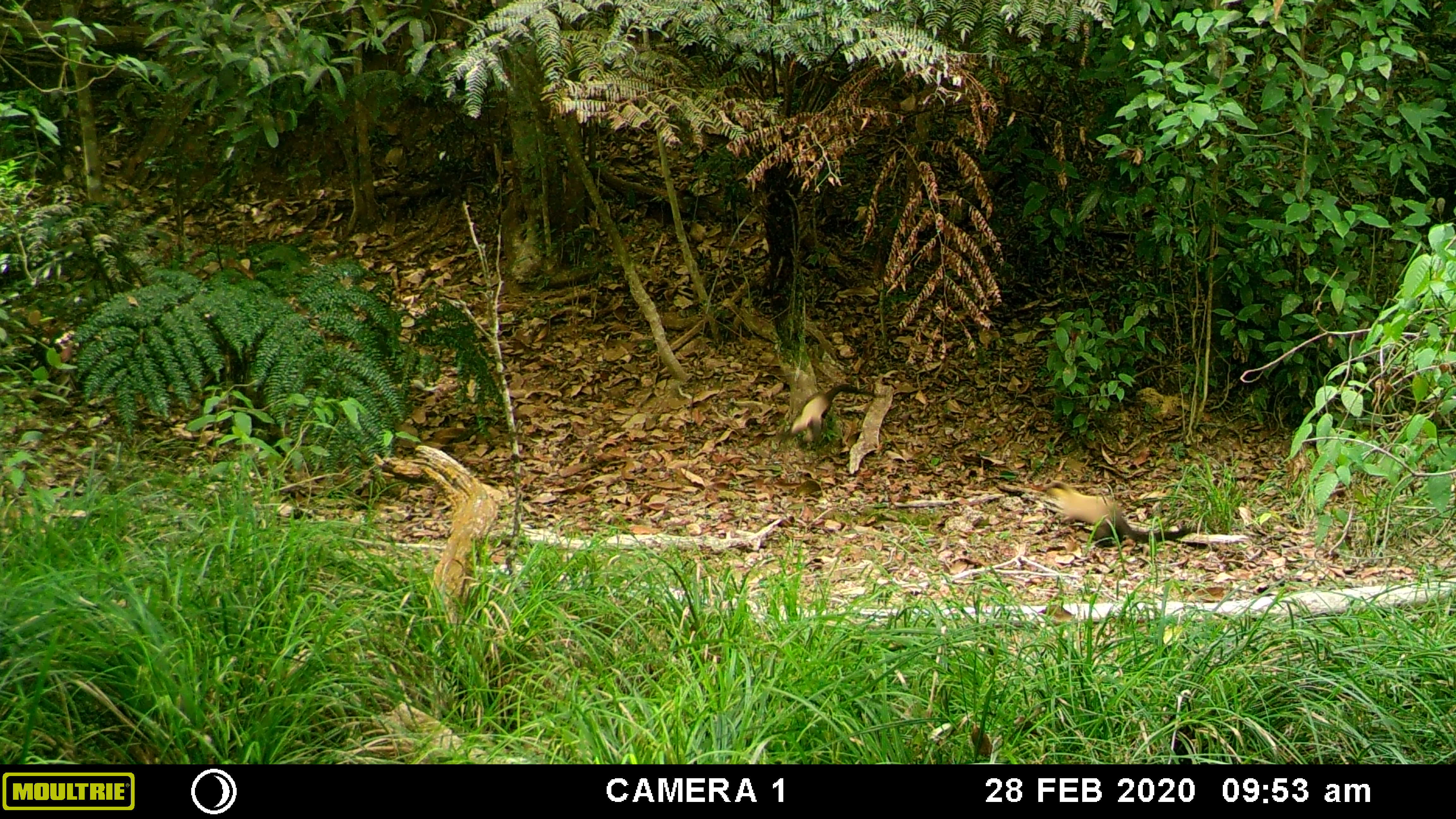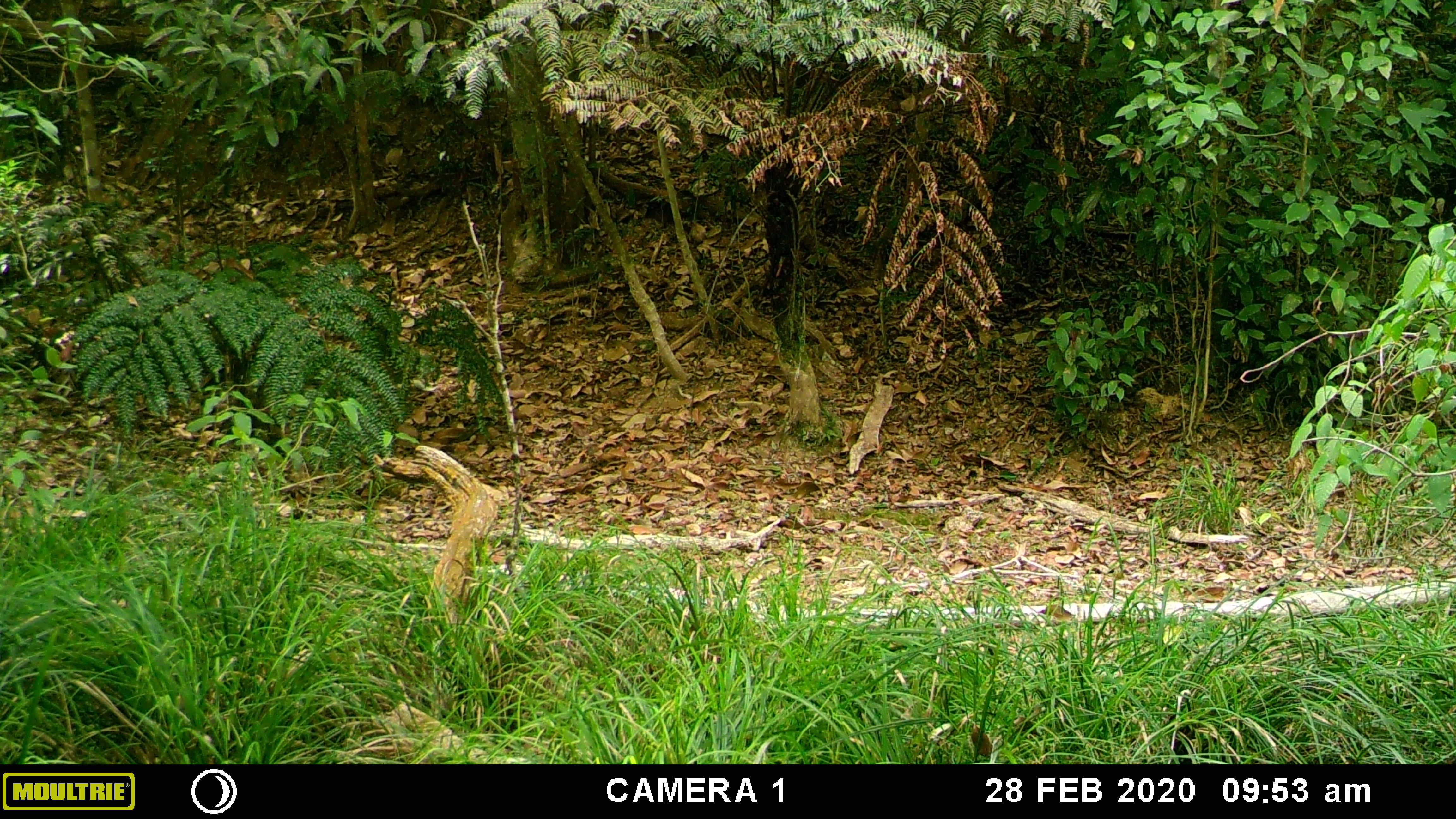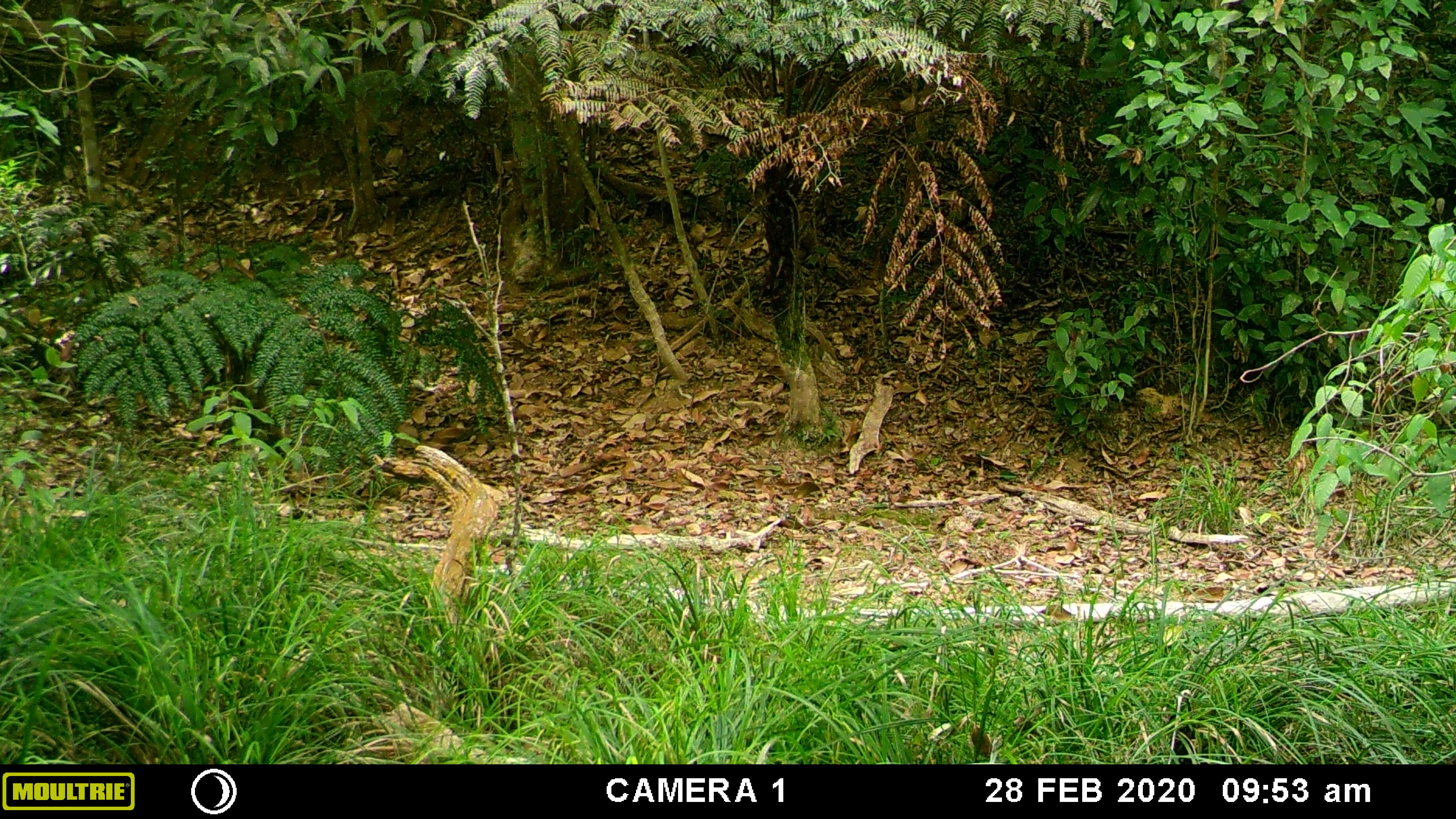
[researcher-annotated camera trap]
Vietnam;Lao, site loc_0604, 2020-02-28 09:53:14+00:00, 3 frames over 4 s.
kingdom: Animalia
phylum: Chordata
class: Mammalia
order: Carnivora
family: Mustelidae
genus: Martes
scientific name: Martes flavigula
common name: yellow-throated marten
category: yellow throated marten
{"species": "yellow throated marten (yellow-throated marten) (Martes flavigula)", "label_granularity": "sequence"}